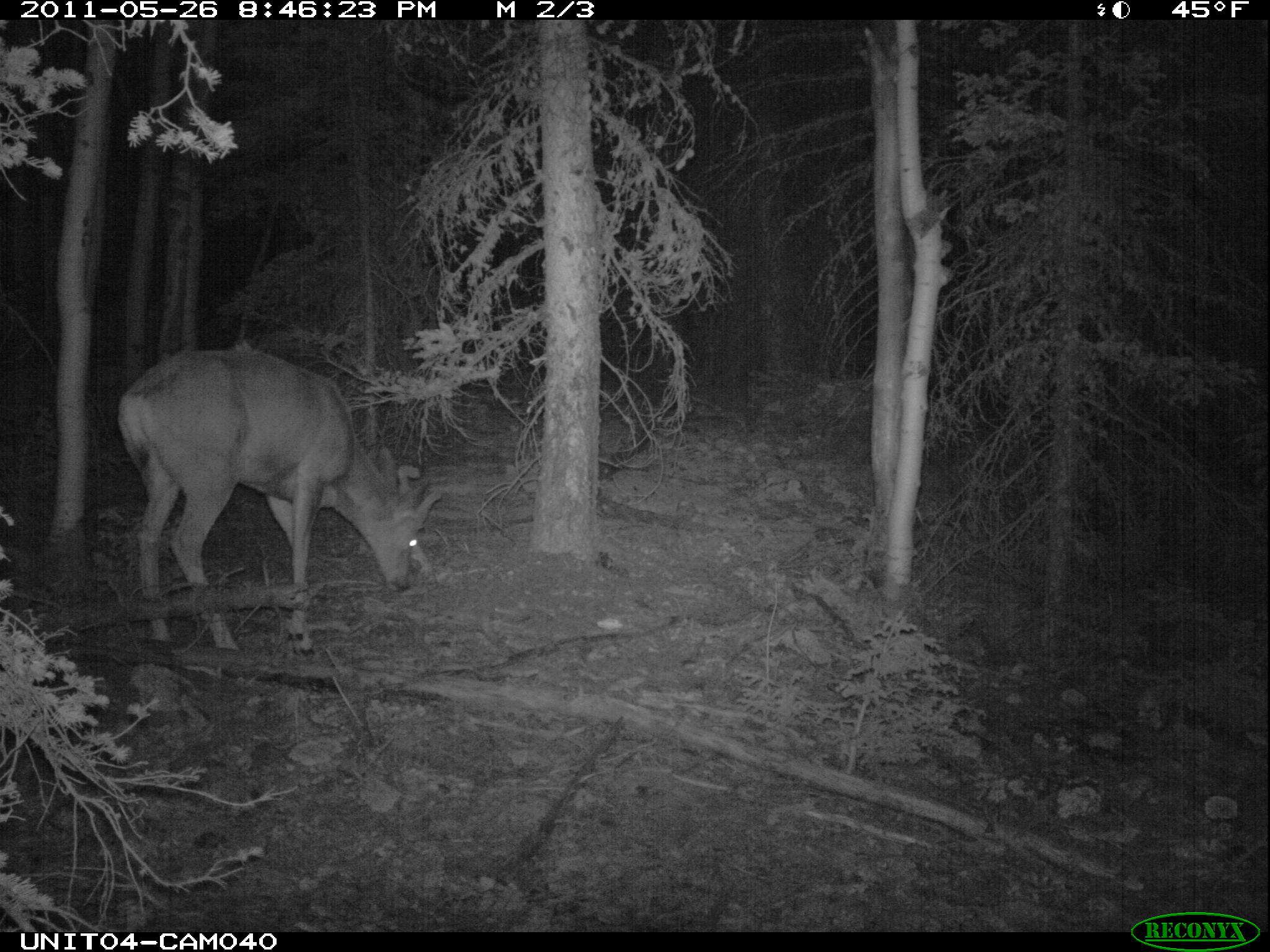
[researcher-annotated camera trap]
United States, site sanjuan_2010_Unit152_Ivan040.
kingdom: Animalia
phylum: Chordata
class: Mammalia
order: Artiodactyla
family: Cervidae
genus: Odocoileus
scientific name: Odocoileus hemionus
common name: mule deer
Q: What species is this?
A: Odocoileus hemionus (mule deer).